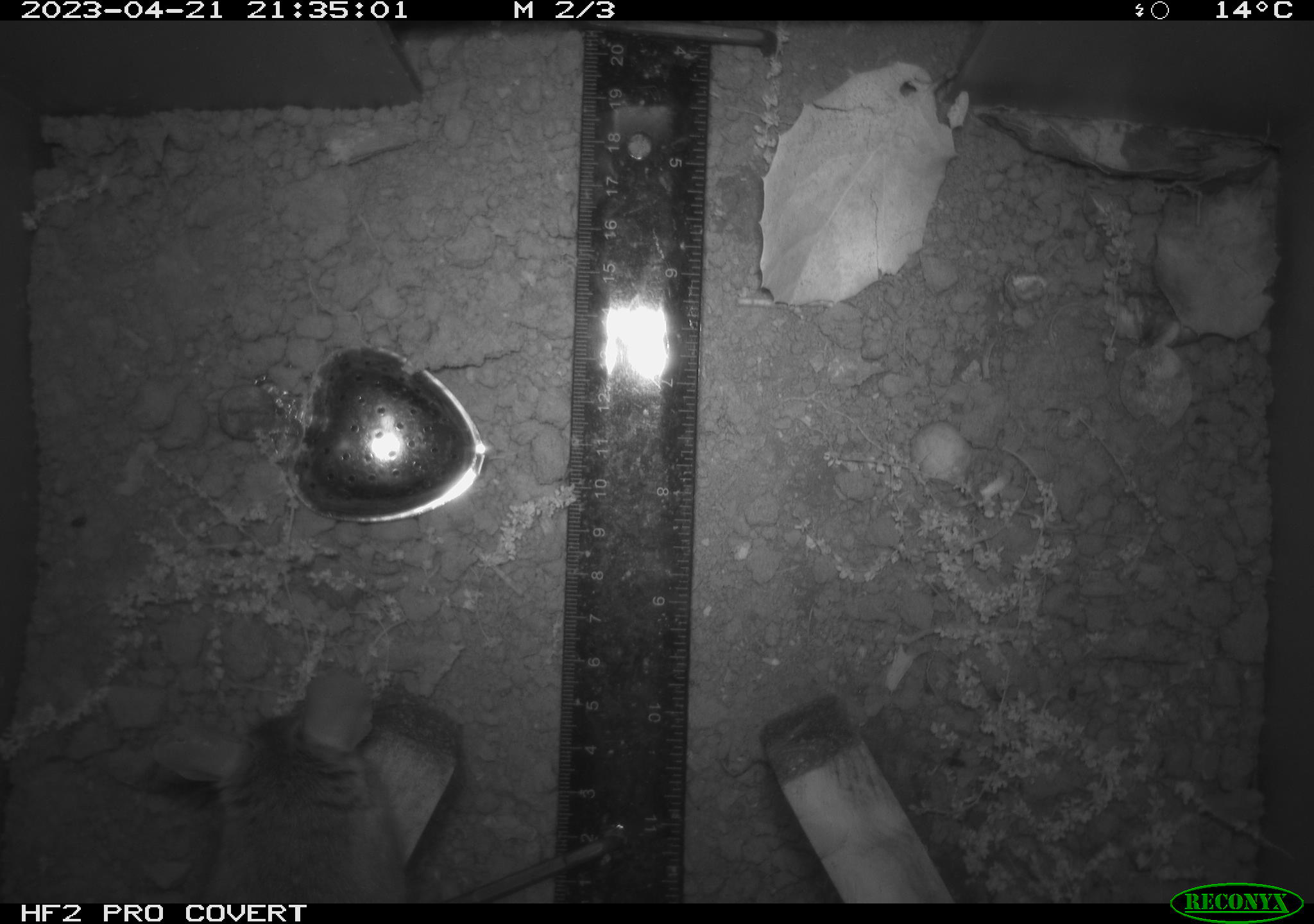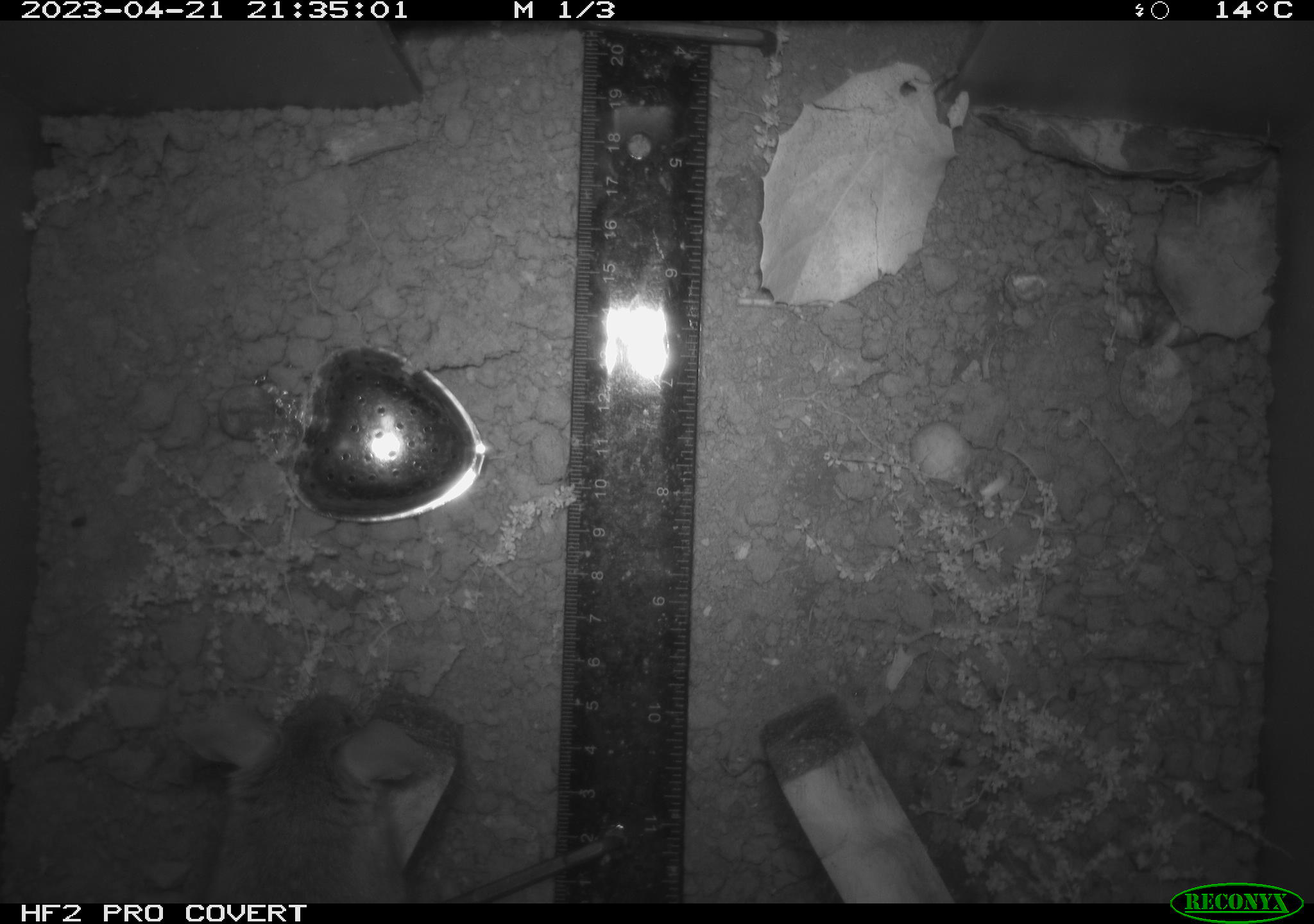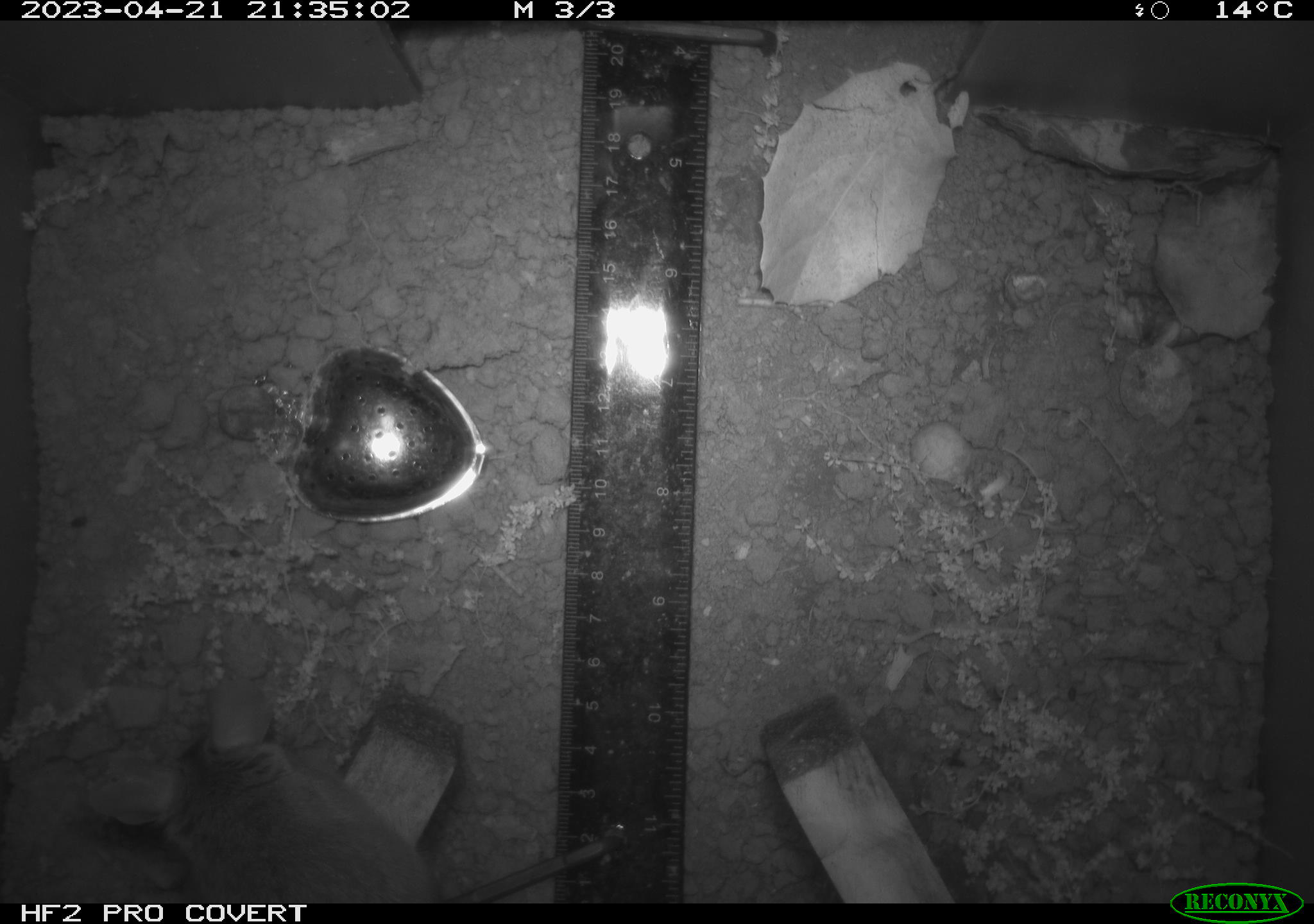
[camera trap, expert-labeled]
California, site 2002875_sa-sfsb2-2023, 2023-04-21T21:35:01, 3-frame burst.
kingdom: Animalia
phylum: Chordata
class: Mammalia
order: Rodentia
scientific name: Rodentia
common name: mouse species